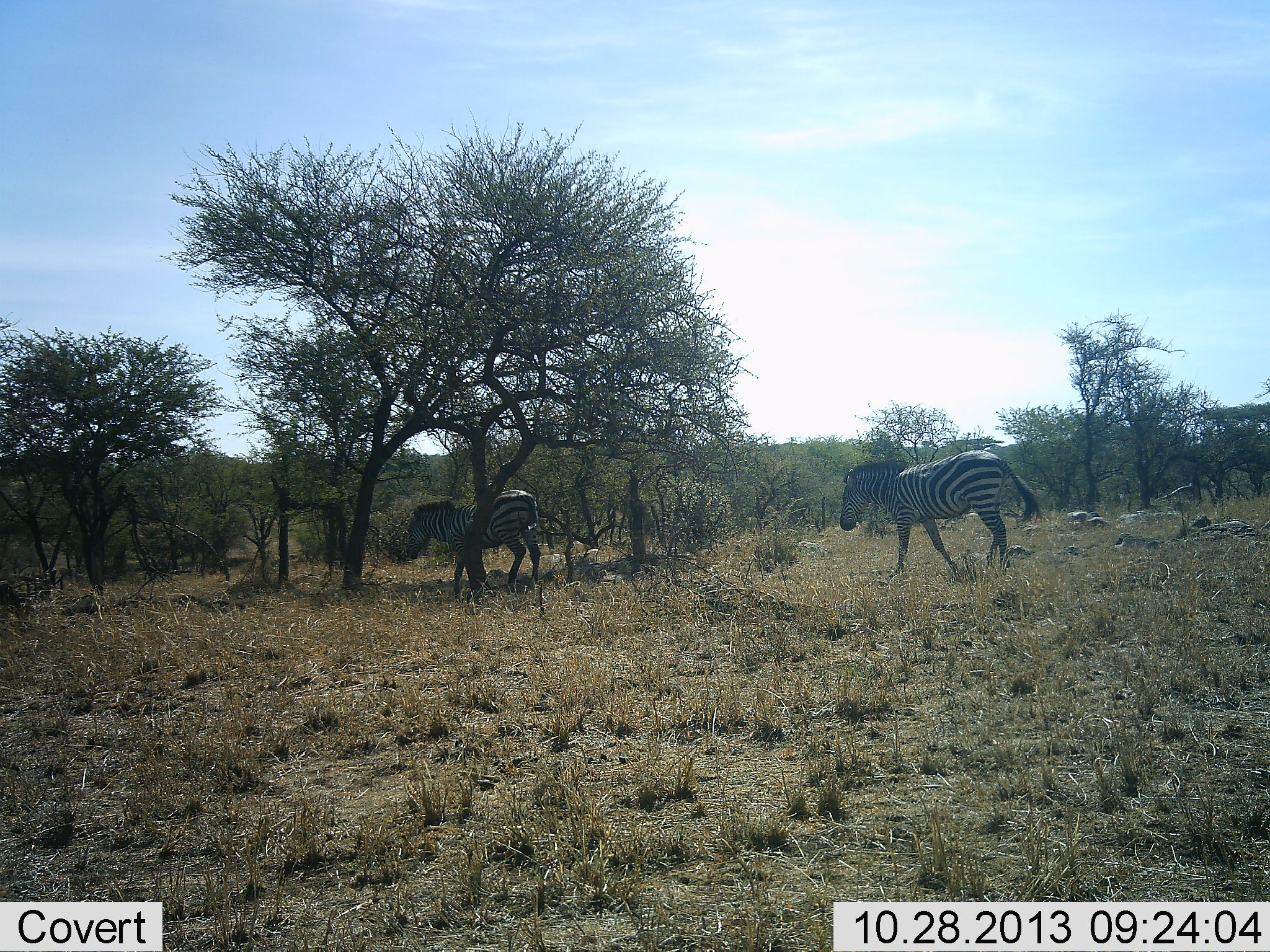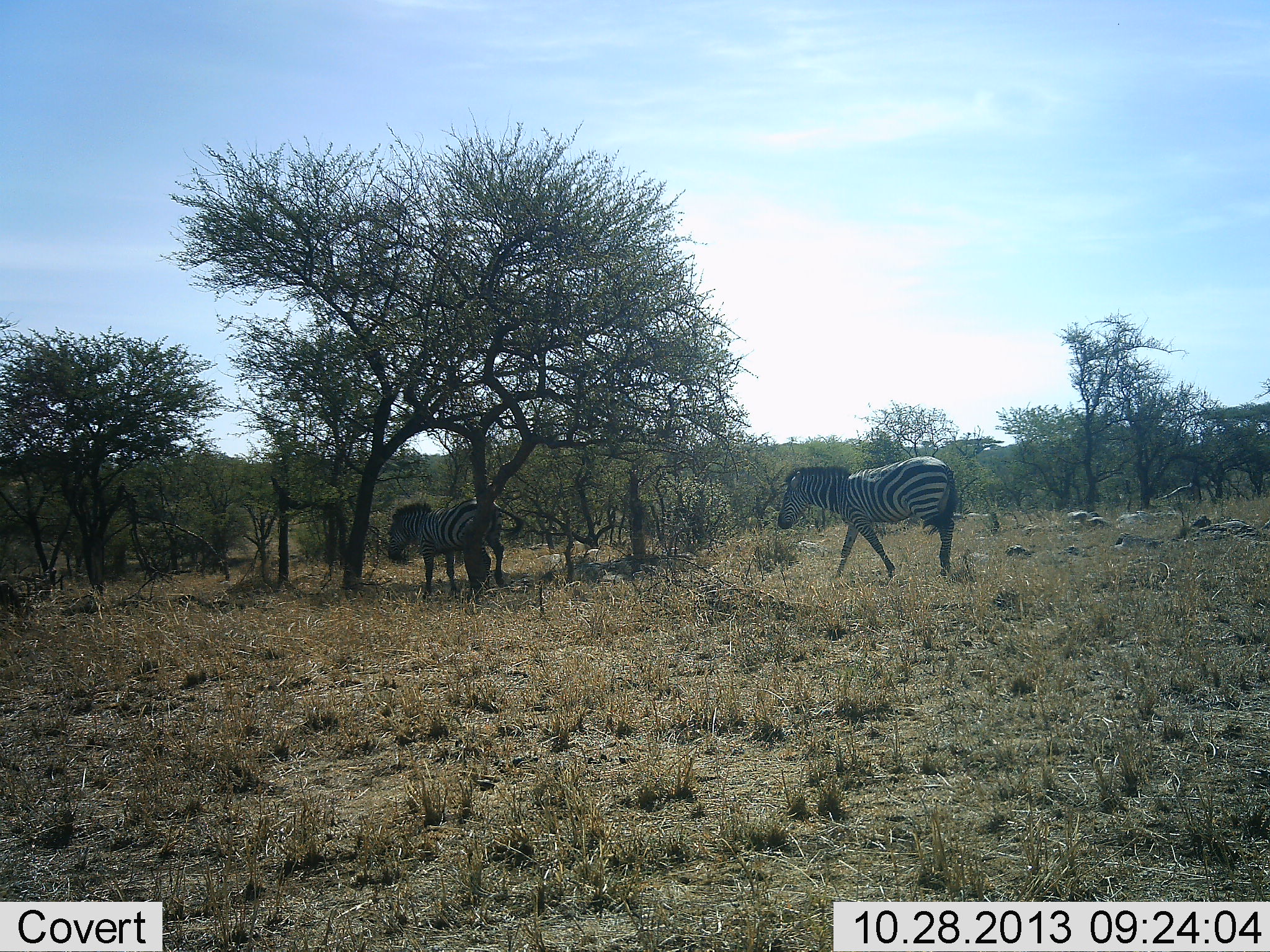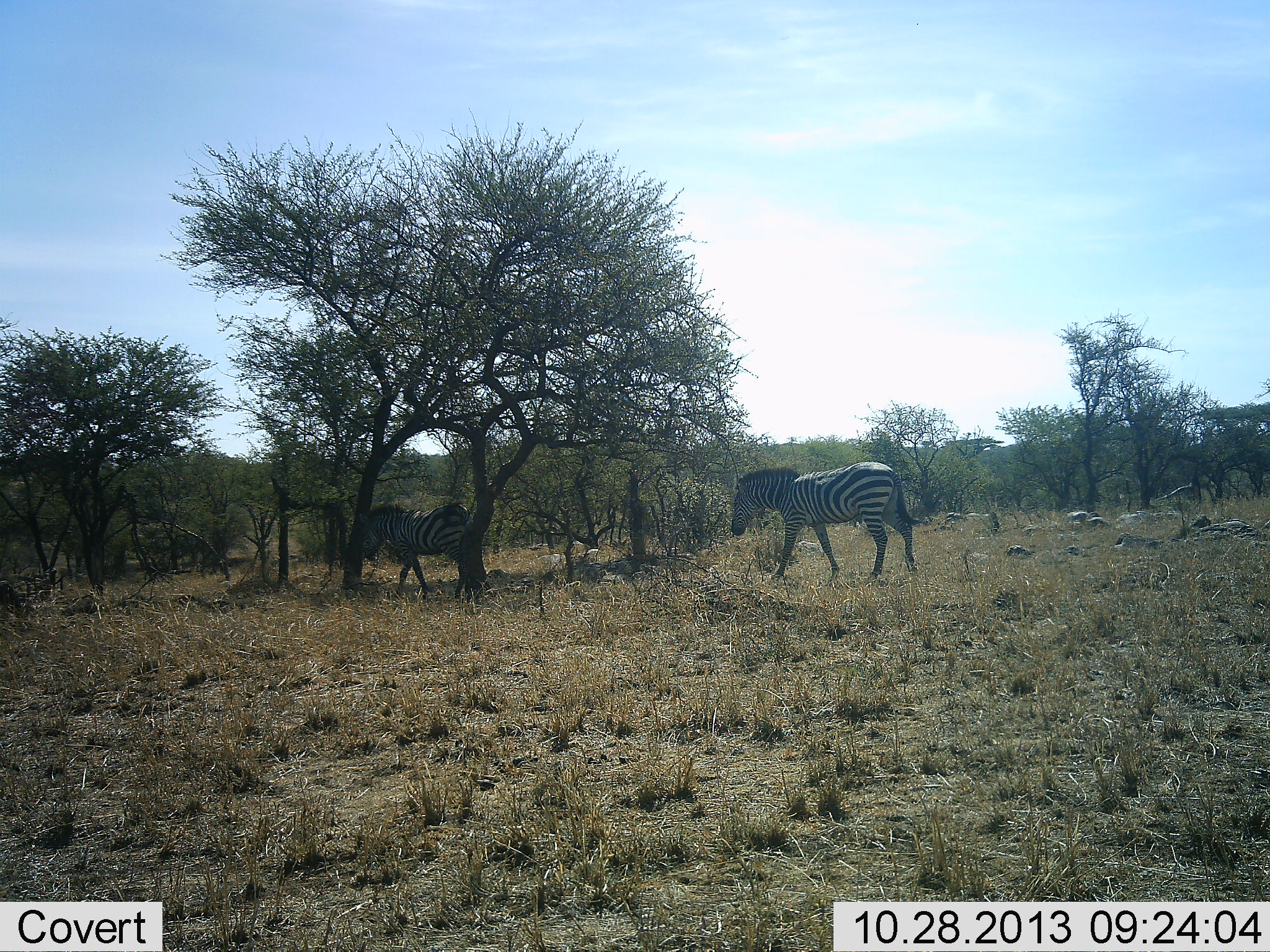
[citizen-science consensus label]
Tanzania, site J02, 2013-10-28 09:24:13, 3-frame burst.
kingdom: Animalia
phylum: Chordata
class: Mammalia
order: Perissodactyla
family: Equidae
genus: Equus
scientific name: Equus quagga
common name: plains zebra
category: zebra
Zebra (plains zebra) (Equus quagga), count 2. Behavior (volunteer vote fractions): standing 10%, resting 0%, moving 90%, interacting 0%. Young present (vote fraction): 0%. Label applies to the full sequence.